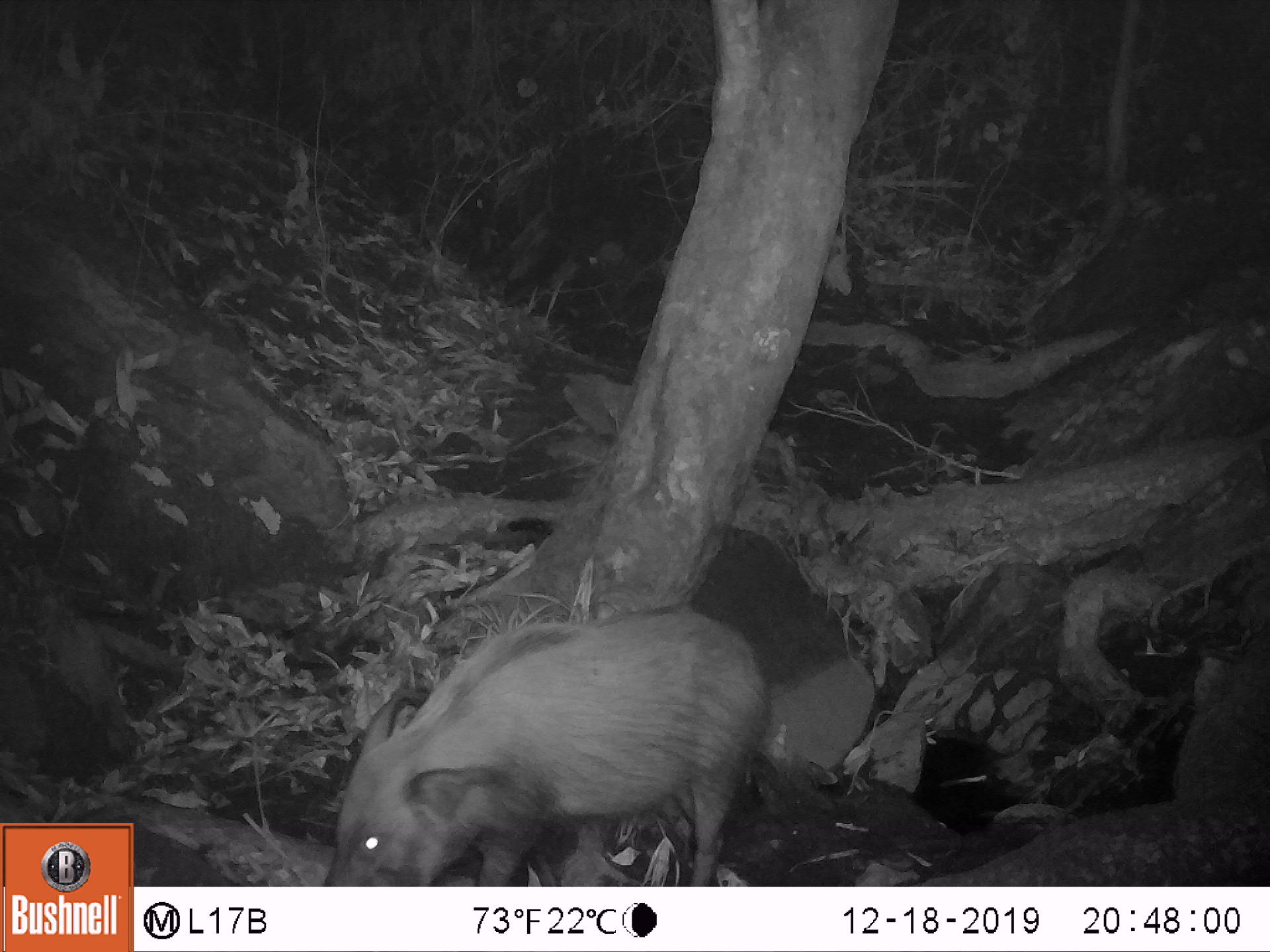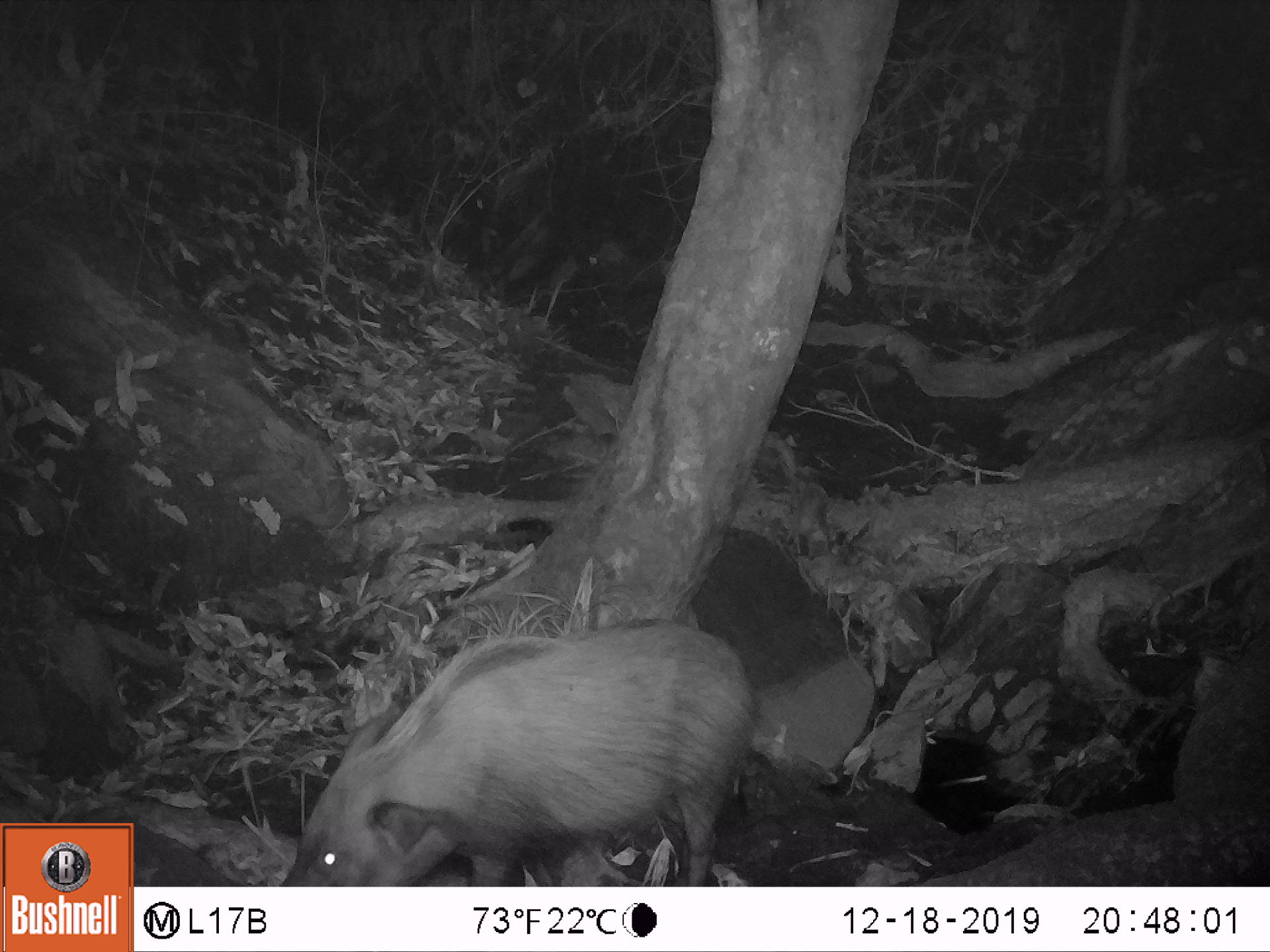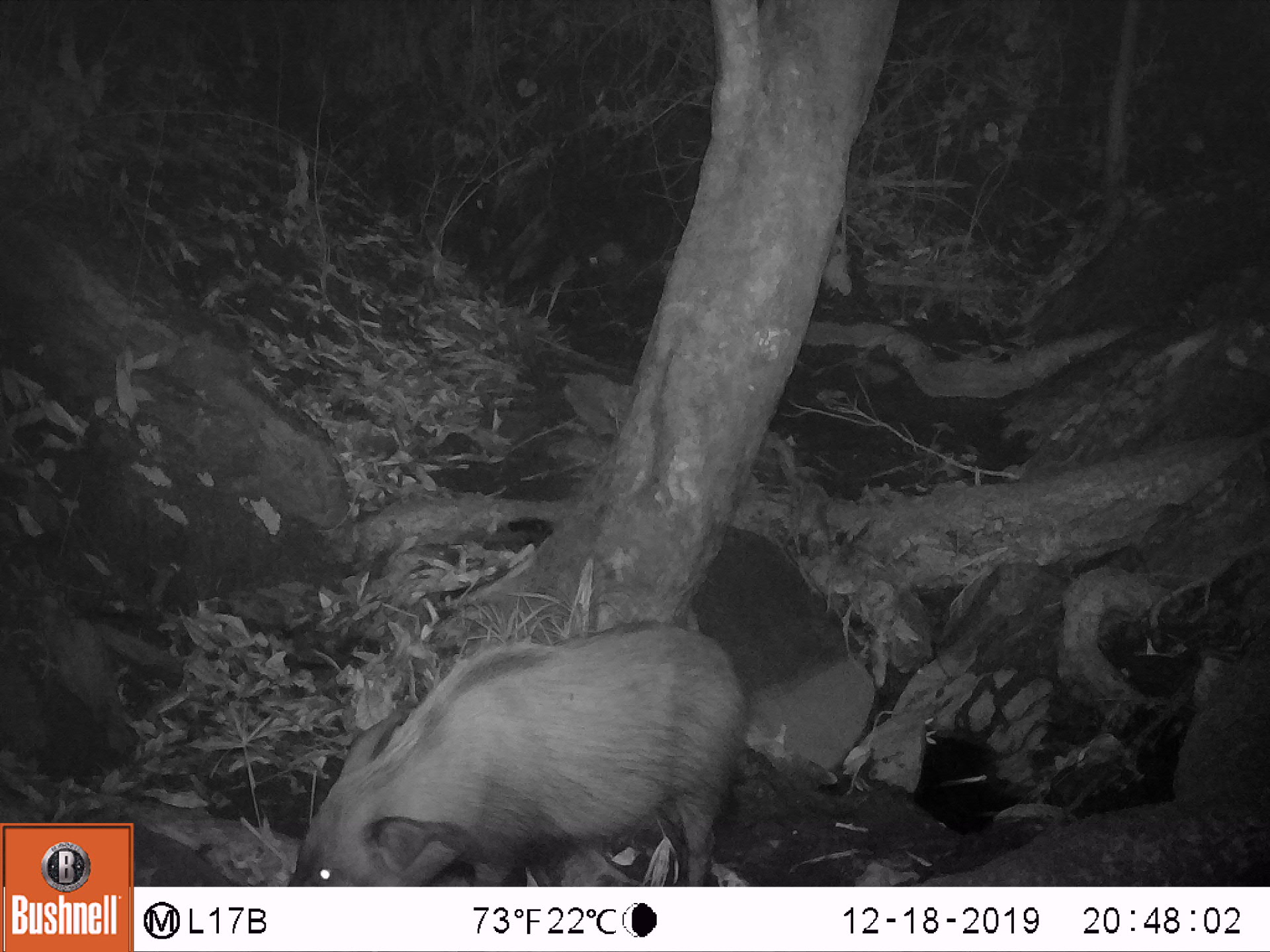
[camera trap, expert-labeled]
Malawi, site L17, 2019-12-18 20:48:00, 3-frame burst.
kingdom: Animalia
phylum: Chordata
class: Mammalia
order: Artiodactyla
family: Suidae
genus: Potamochoerus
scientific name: Potamochoerus larvatus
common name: bushpig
Bushpig (Potamochoerus larvatus), count 1.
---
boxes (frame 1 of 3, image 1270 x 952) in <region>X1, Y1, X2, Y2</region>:
bushpig: <region>318, 601, 784, 882</region>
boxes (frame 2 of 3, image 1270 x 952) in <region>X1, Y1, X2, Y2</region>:
bushpig: <region>282, 605, 761, 879</region>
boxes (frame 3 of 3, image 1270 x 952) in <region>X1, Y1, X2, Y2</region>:
bushpig: <region>285, 615, 758, 881</region>